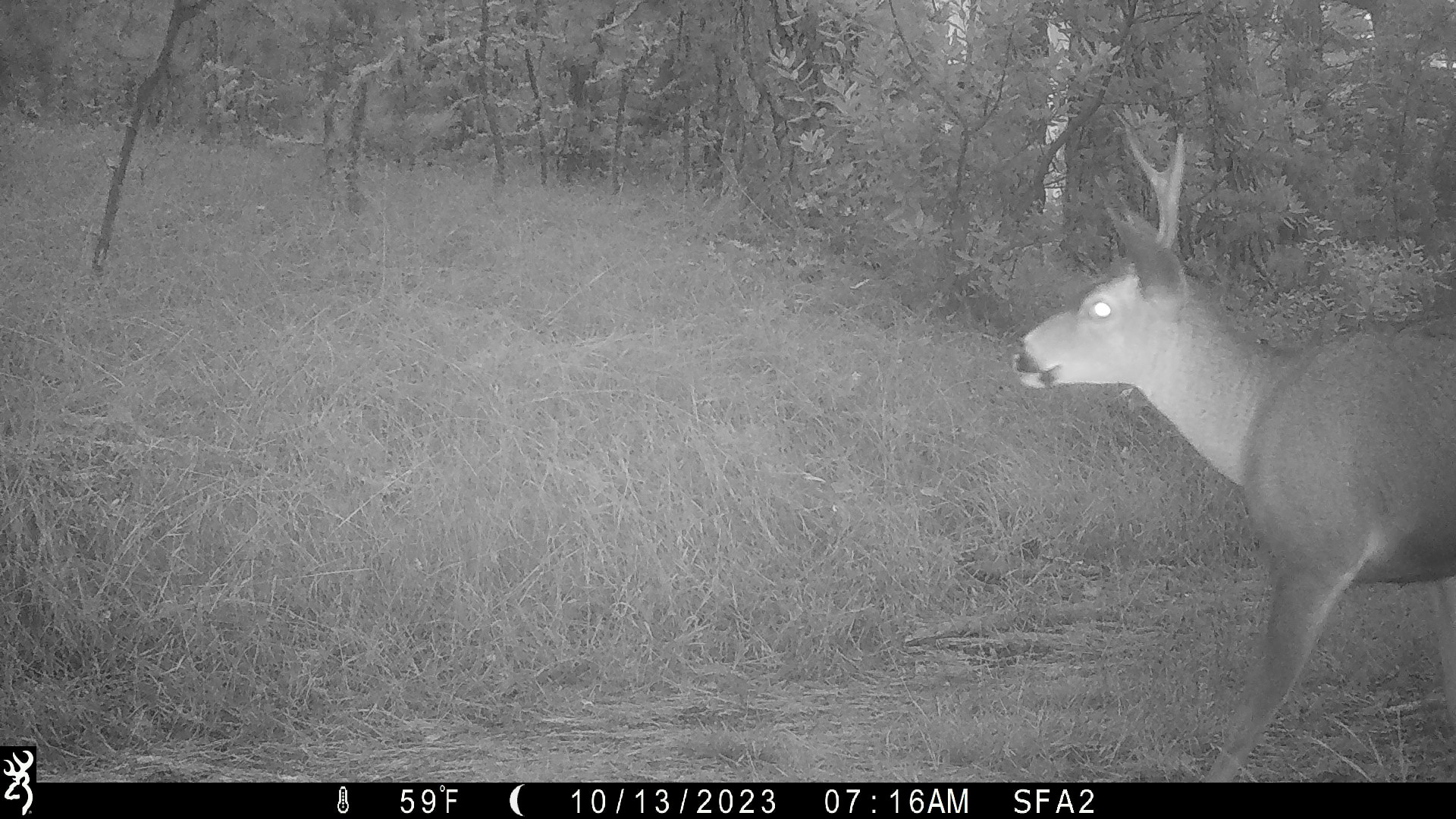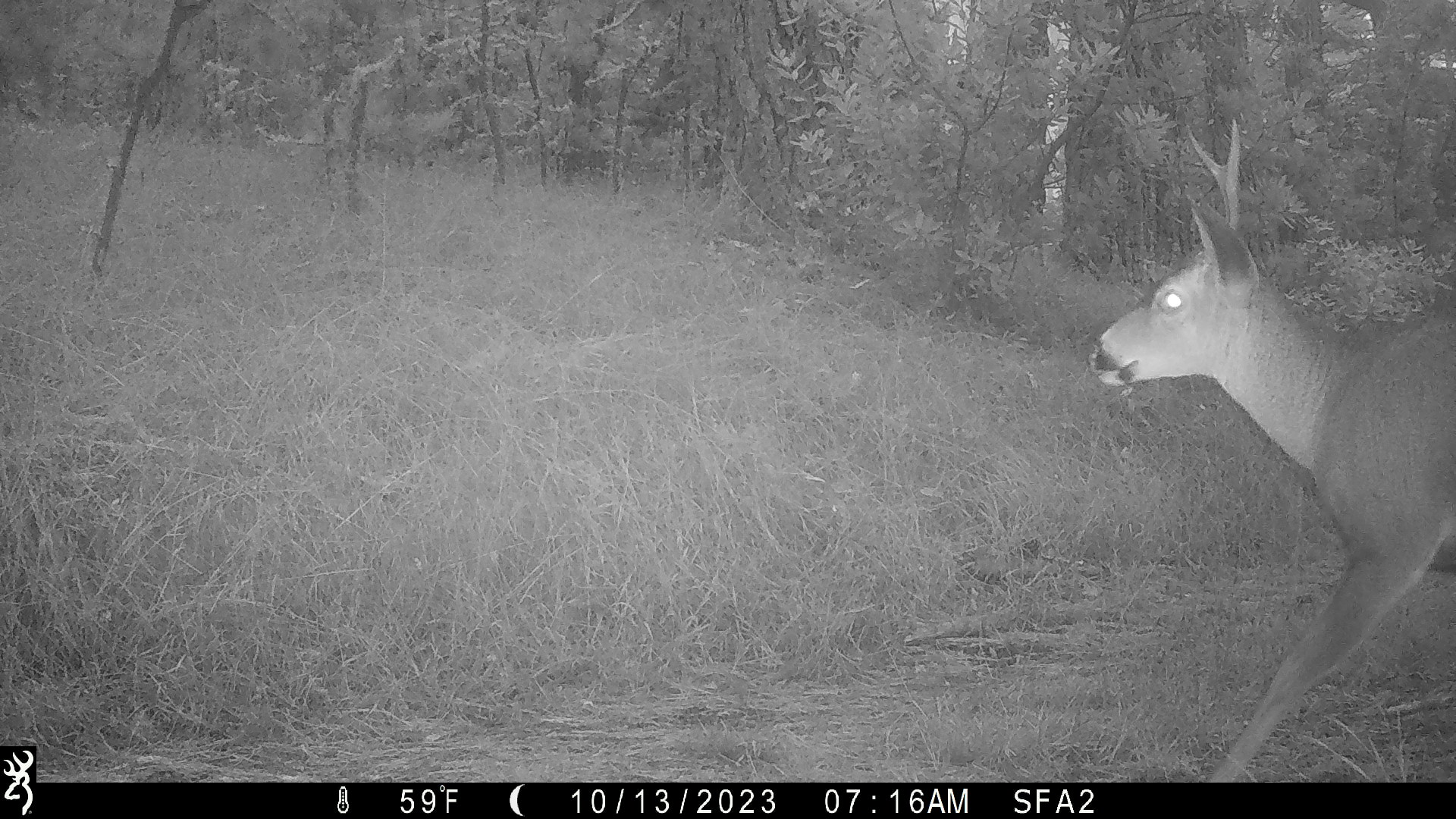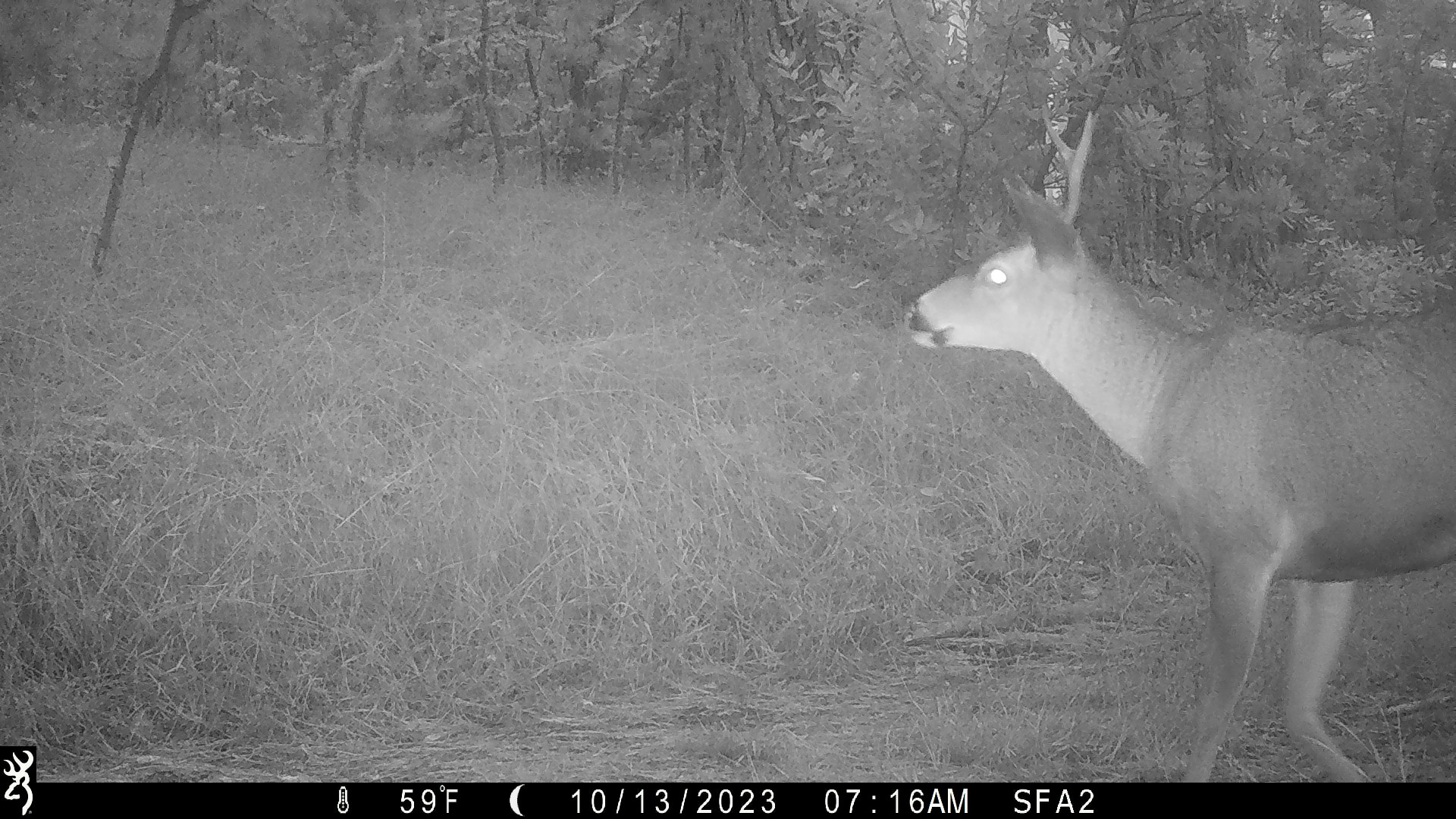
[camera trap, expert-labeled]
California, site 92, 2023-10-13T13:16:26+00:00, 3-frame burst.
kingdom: Animalia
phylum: Chordata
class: Mammalia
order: Artiodactyla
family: Cervidae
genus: Odocoileus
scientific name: Odocoileus hemionus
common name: mule deer